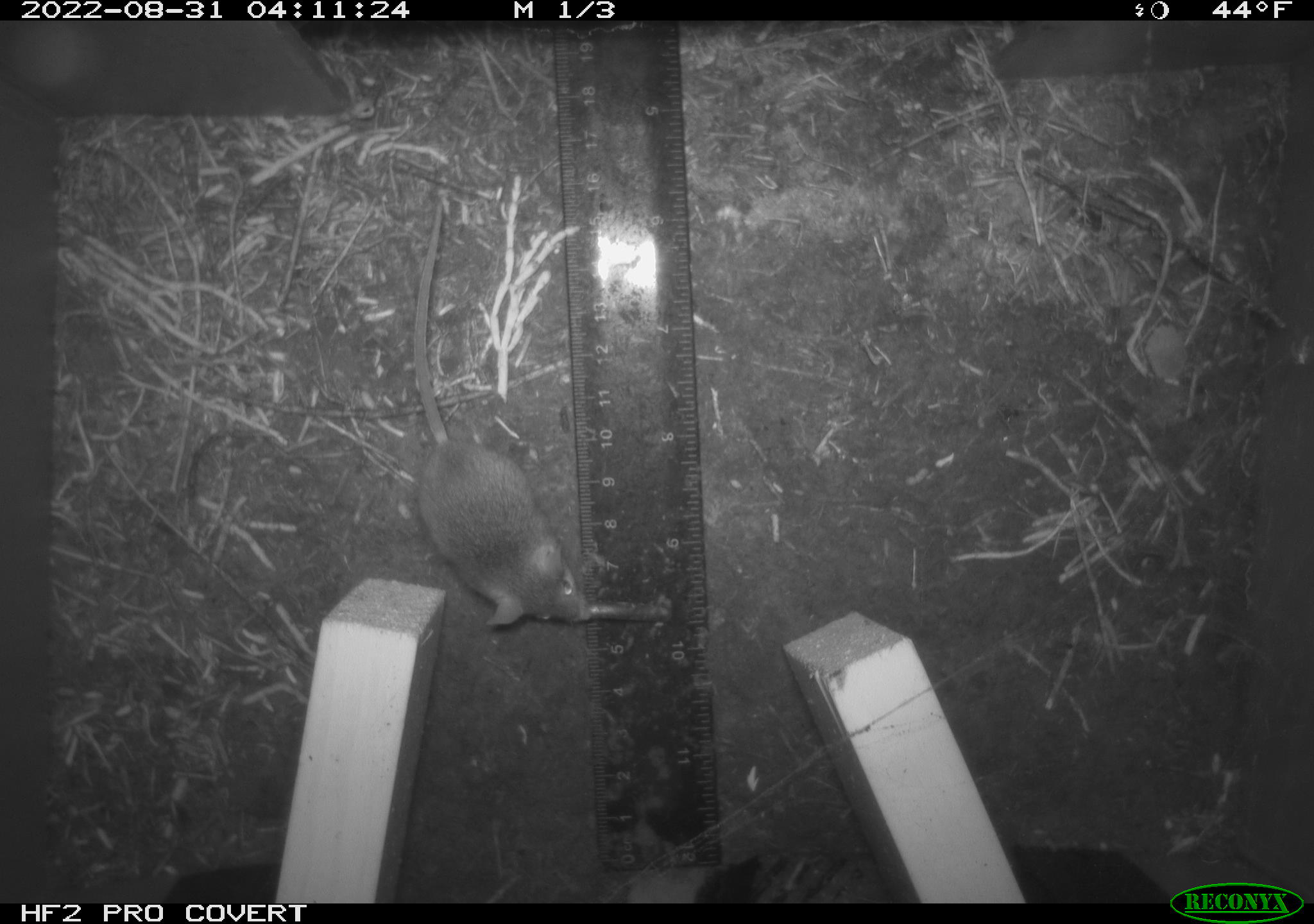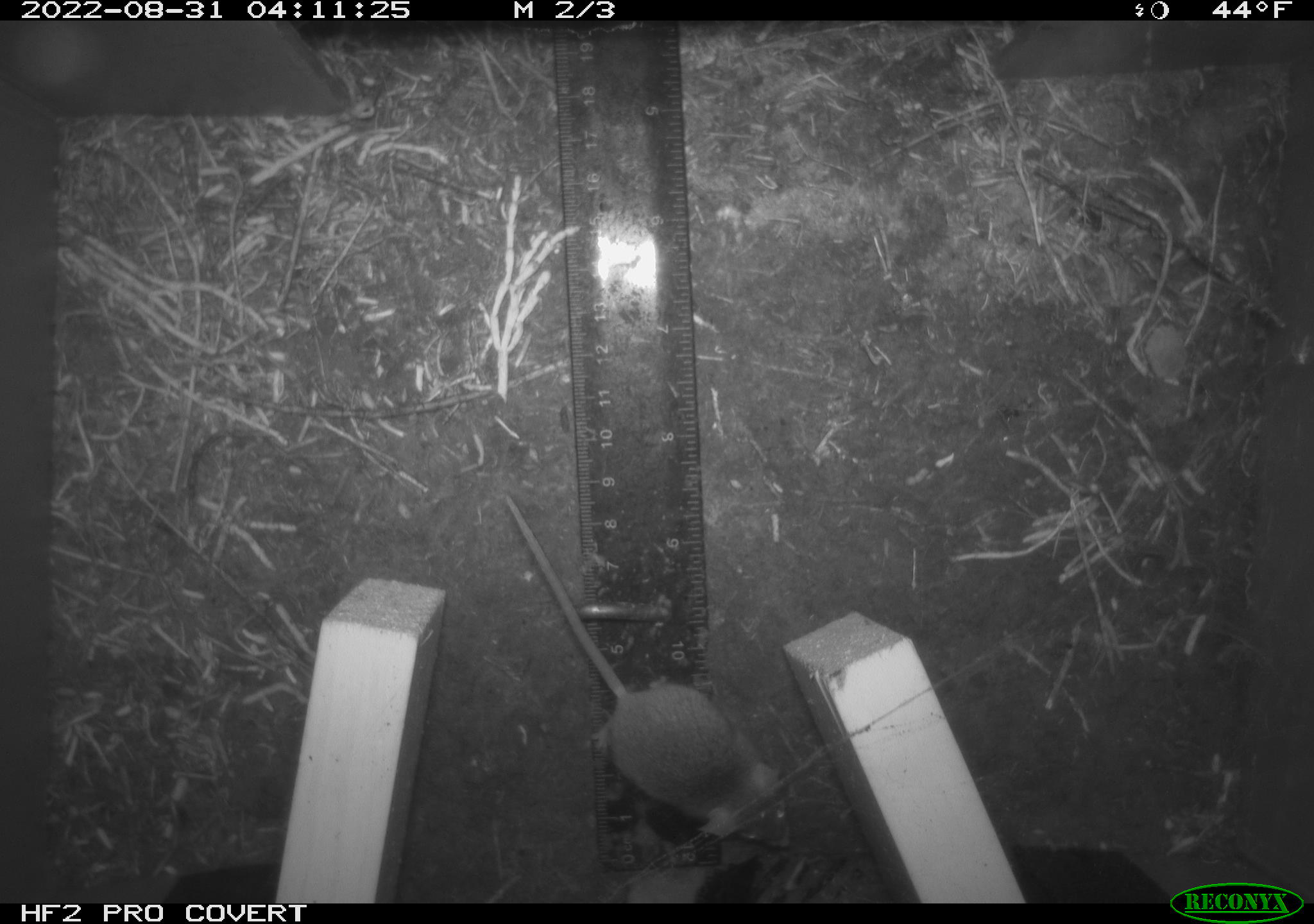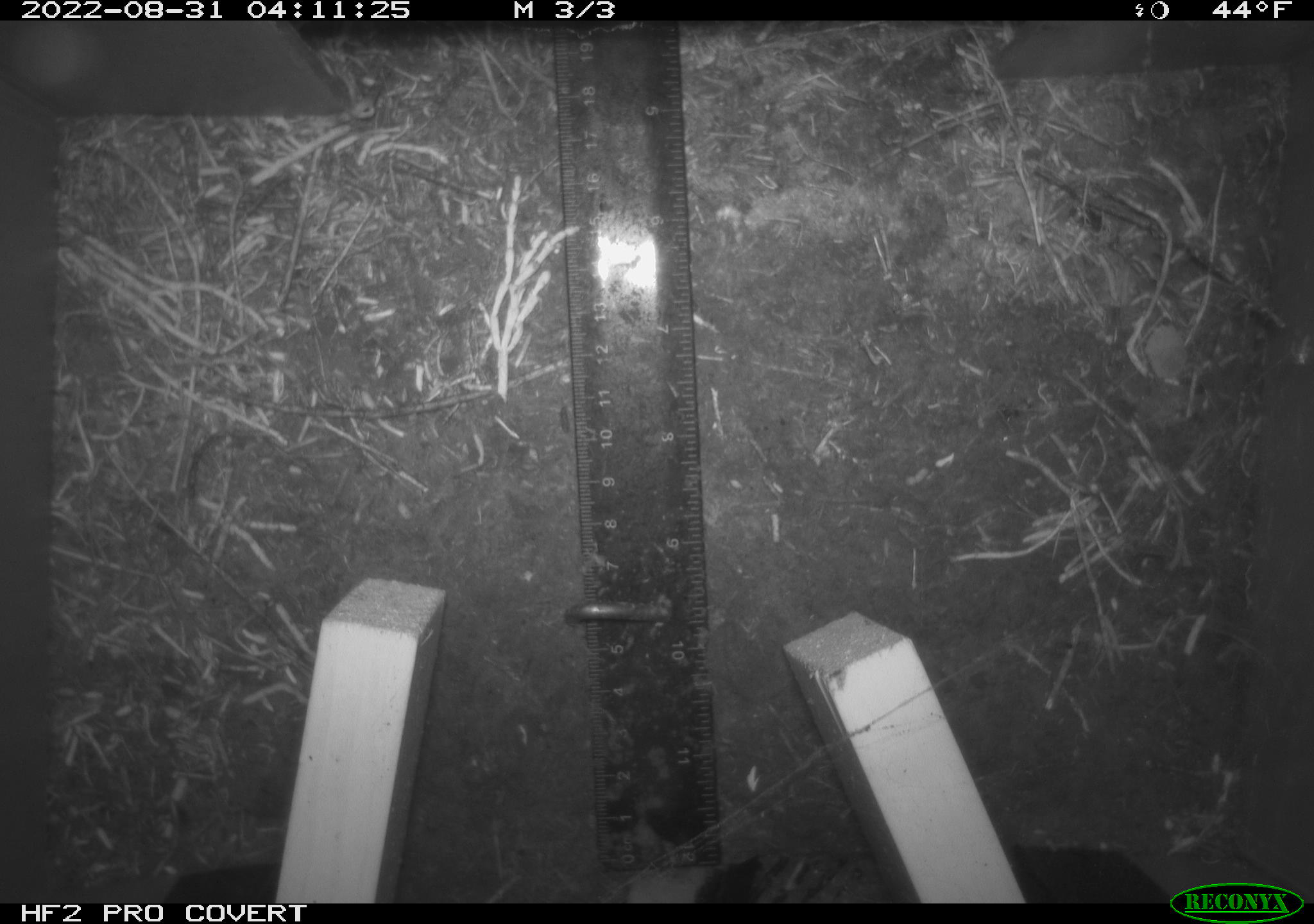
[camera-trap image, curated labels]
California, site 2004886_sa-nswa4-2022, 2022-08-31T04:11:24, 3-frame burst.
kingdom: Animalia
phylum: Chordata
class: Mammalia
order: Rodentia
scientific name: Rodentia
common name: rodent